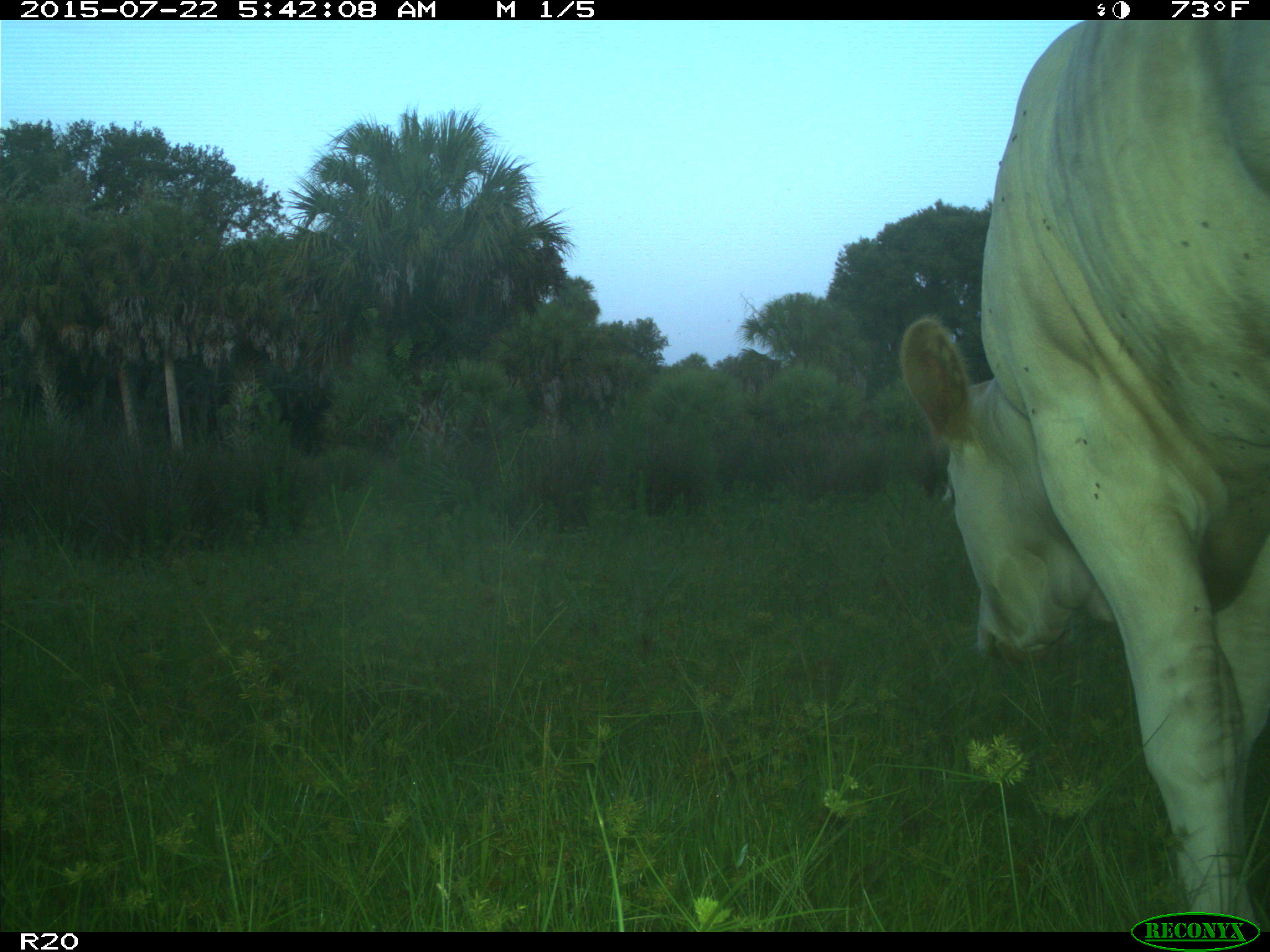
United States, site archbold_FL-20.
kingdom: Animalia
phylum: Chordata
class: Mammalia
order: Artiodactyla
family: Bovidae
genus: Bos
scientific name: Bos taurus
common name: domestic cow